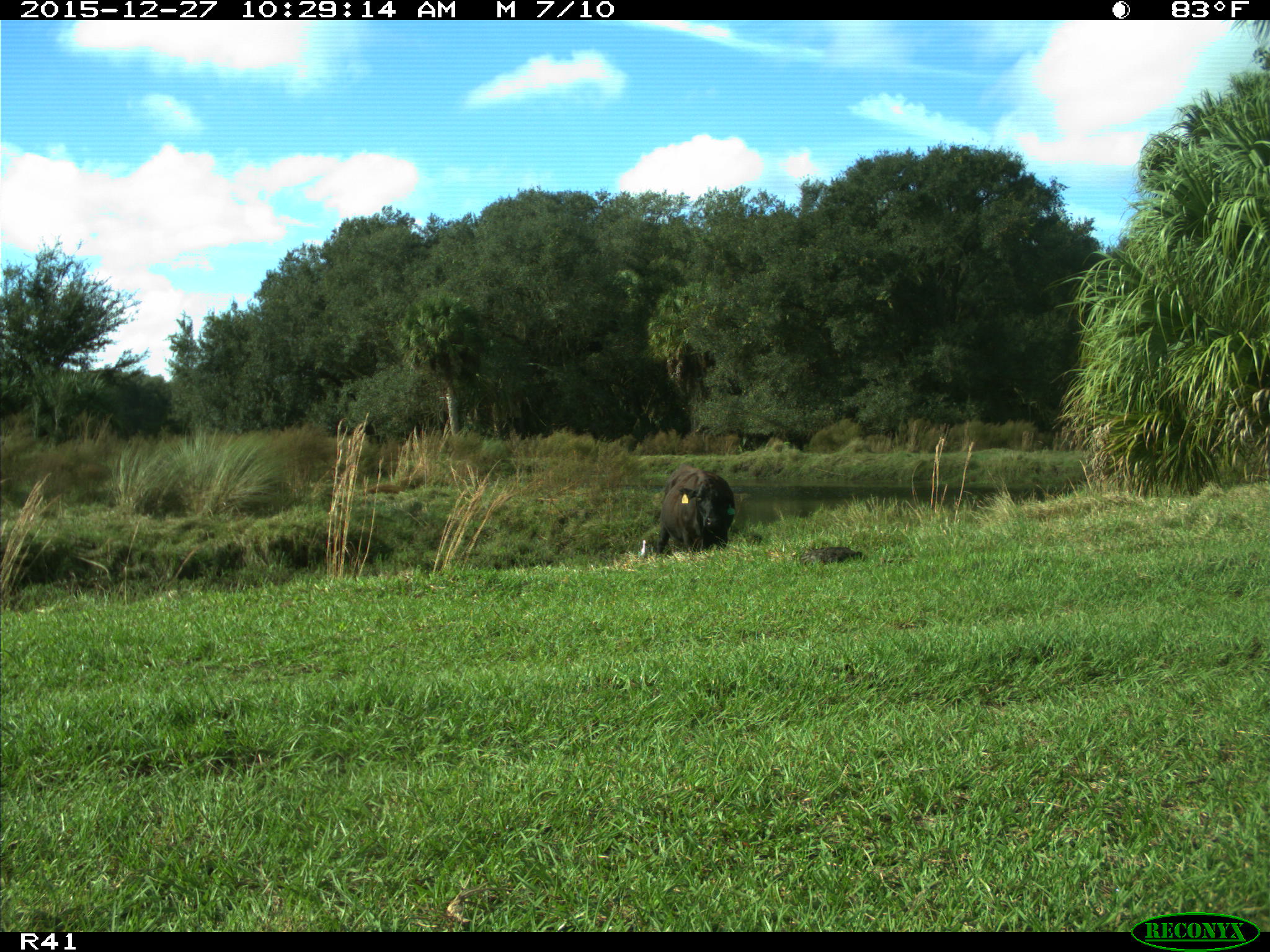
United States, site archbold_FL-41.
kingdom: Animalia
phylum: Chordata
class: Mammalia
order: Artiodactyla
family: Bovidae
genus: Bos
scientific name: Bos taurus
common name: domestic cow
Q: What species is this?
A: Bos taurus (domestic cow).